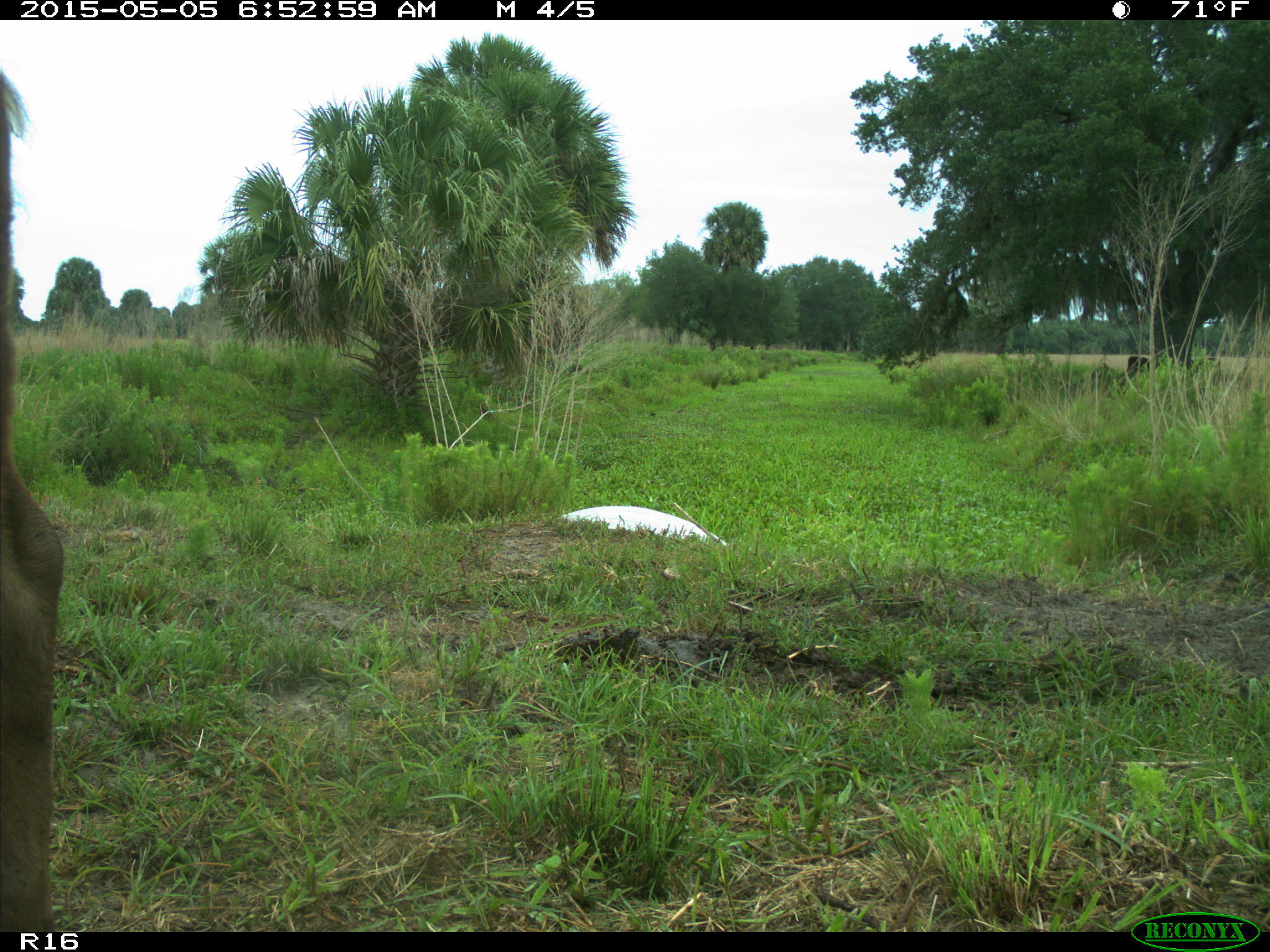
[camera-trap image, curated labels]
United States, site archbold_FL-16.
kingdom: Animalia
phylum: Chordata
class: Mammalia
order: Artiodactyla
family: Bovidae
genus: Bos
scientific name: Bos taurus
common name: domestic cow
Bos taurus (domestic cow).